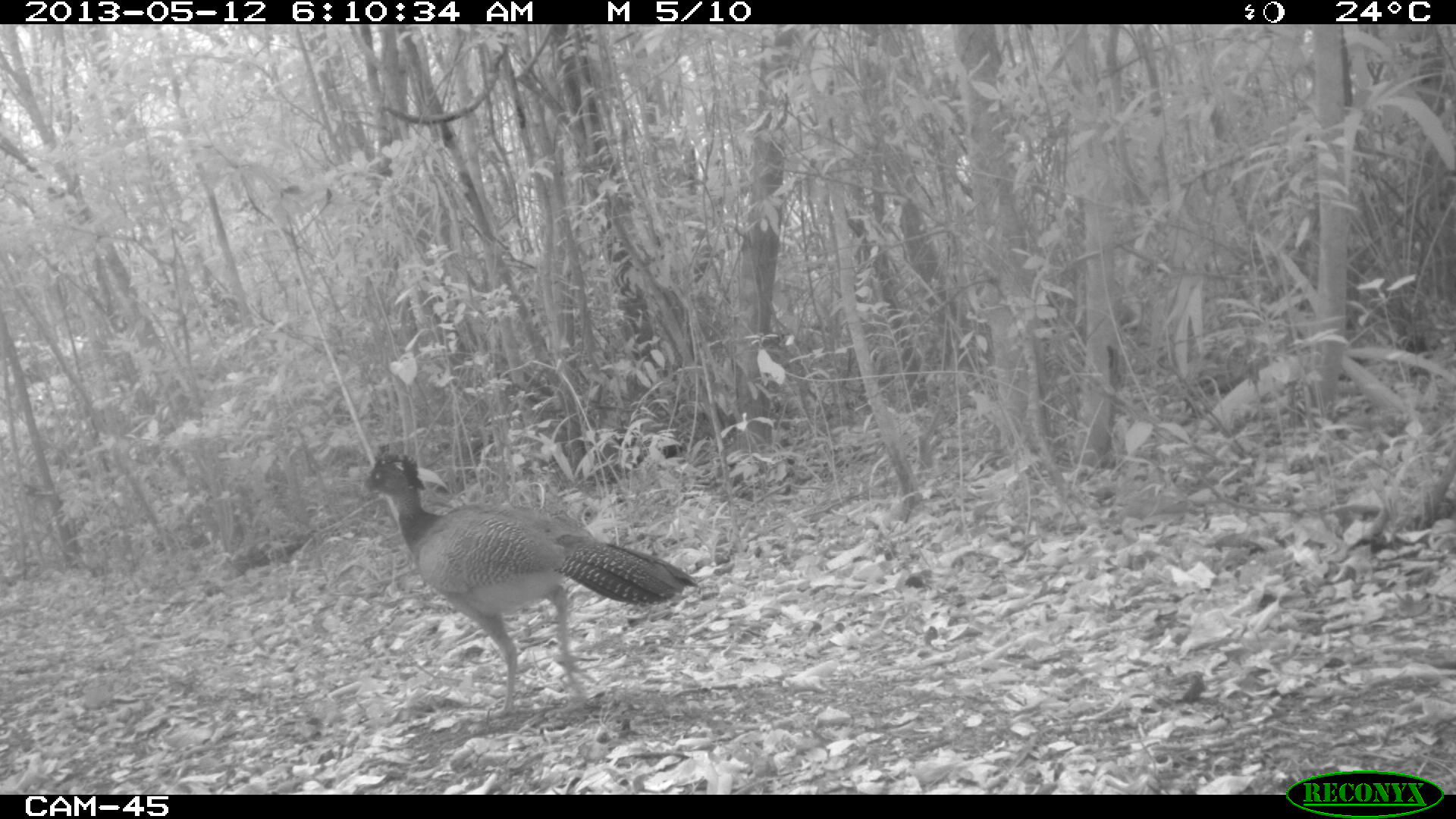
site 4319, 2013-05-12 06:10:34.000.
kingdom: Animalia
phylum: Chordata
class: Aves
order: Galliformes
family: Cracidae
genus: Crax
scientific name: Crax rubra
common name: great curassow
Crax rubra (great curassow), count 1, sex female.